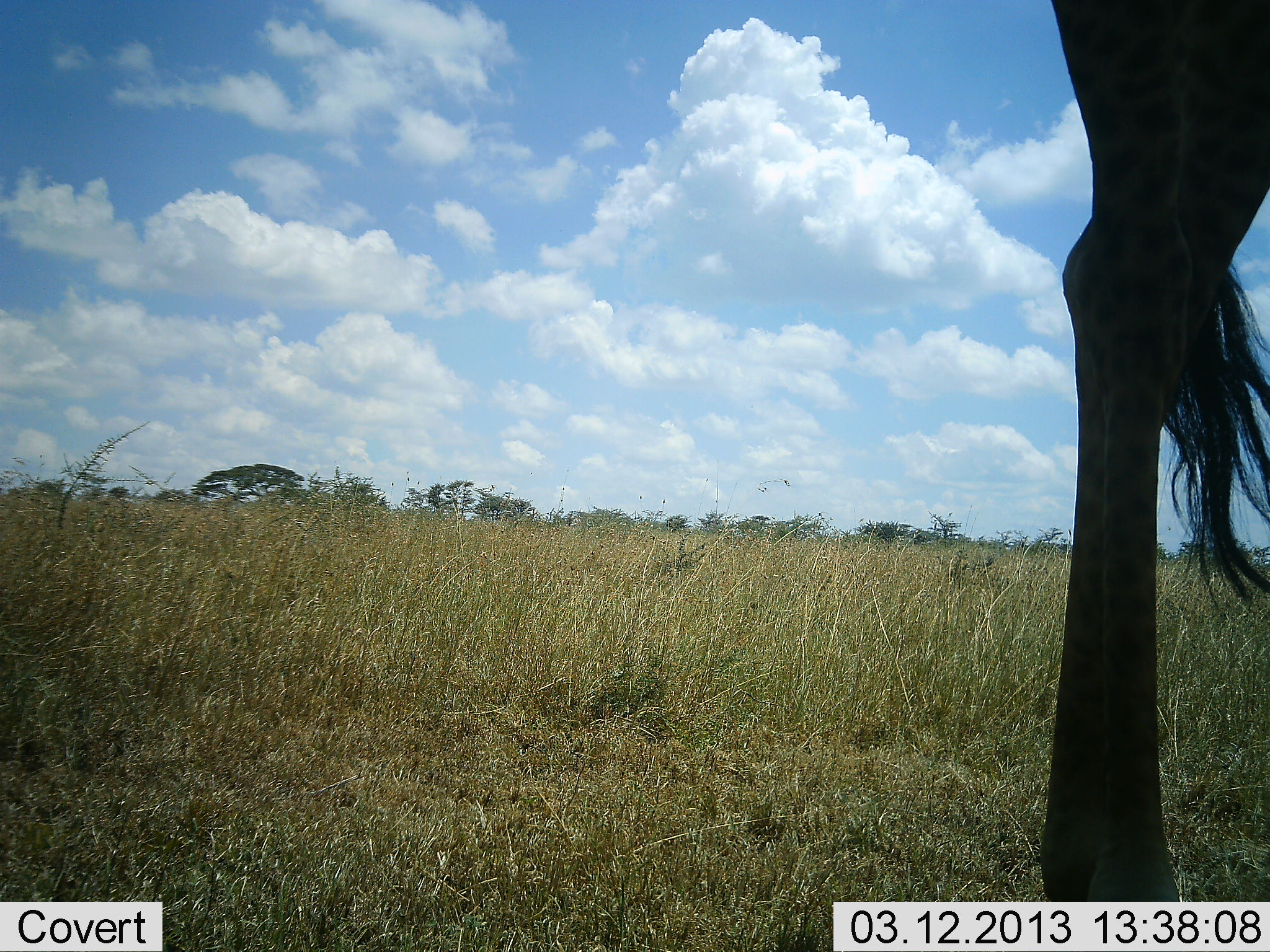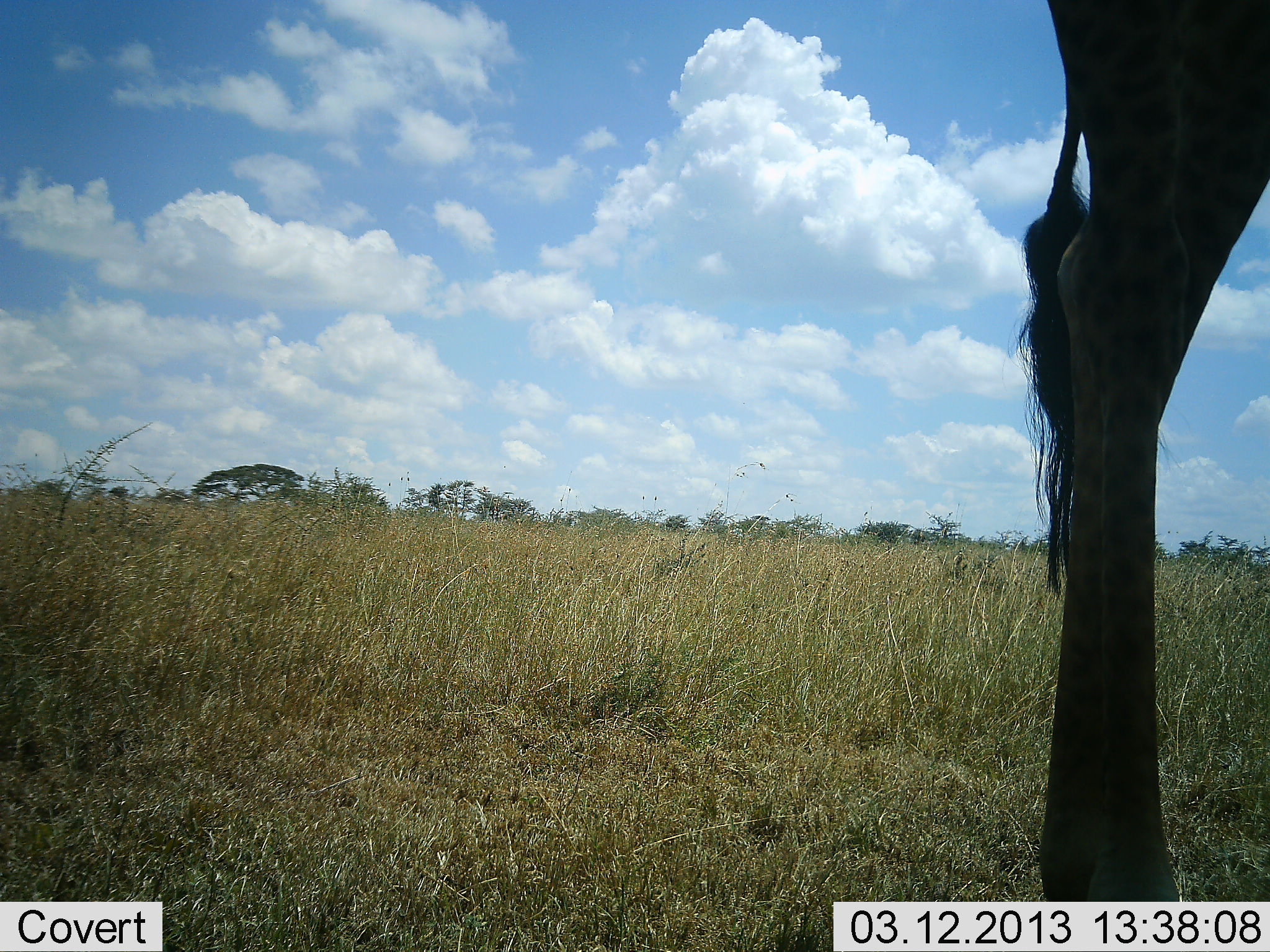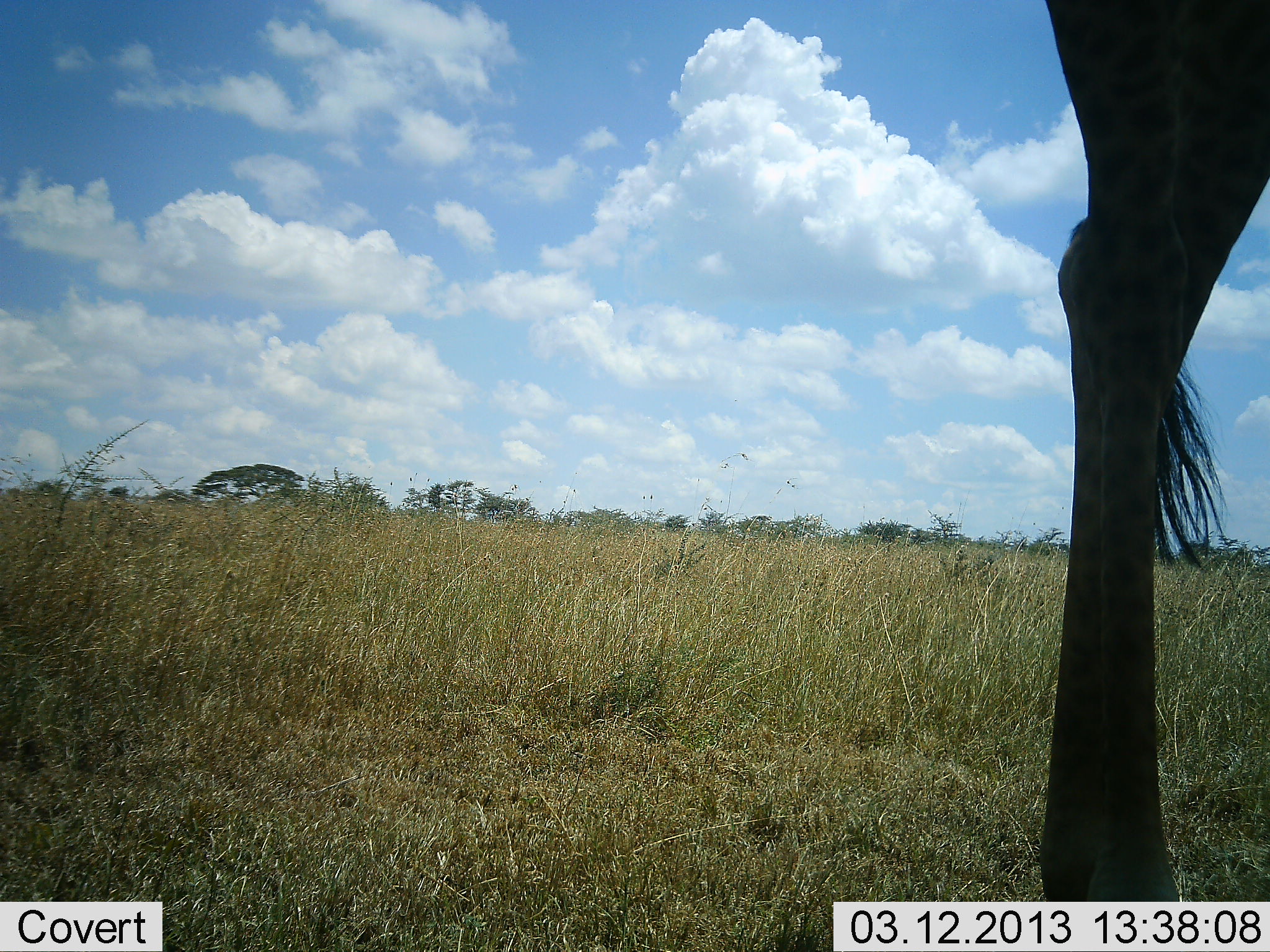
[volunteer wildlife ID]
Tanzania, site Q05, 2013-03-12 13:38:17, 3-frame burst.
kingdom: Animalia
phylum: Chordata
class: Mammalia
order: Artiodactyla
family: Giraffidae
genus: Giraffa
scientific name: Giraffa camelopardalis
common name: giraffe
Giraffe (Giraffa camelopardalis), count 1. Behavior (volunteer vote fractions): standing 94%, resting 0%, moving 6%, interacting 0%. Young present (vote fraction): 0%. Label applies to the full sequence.